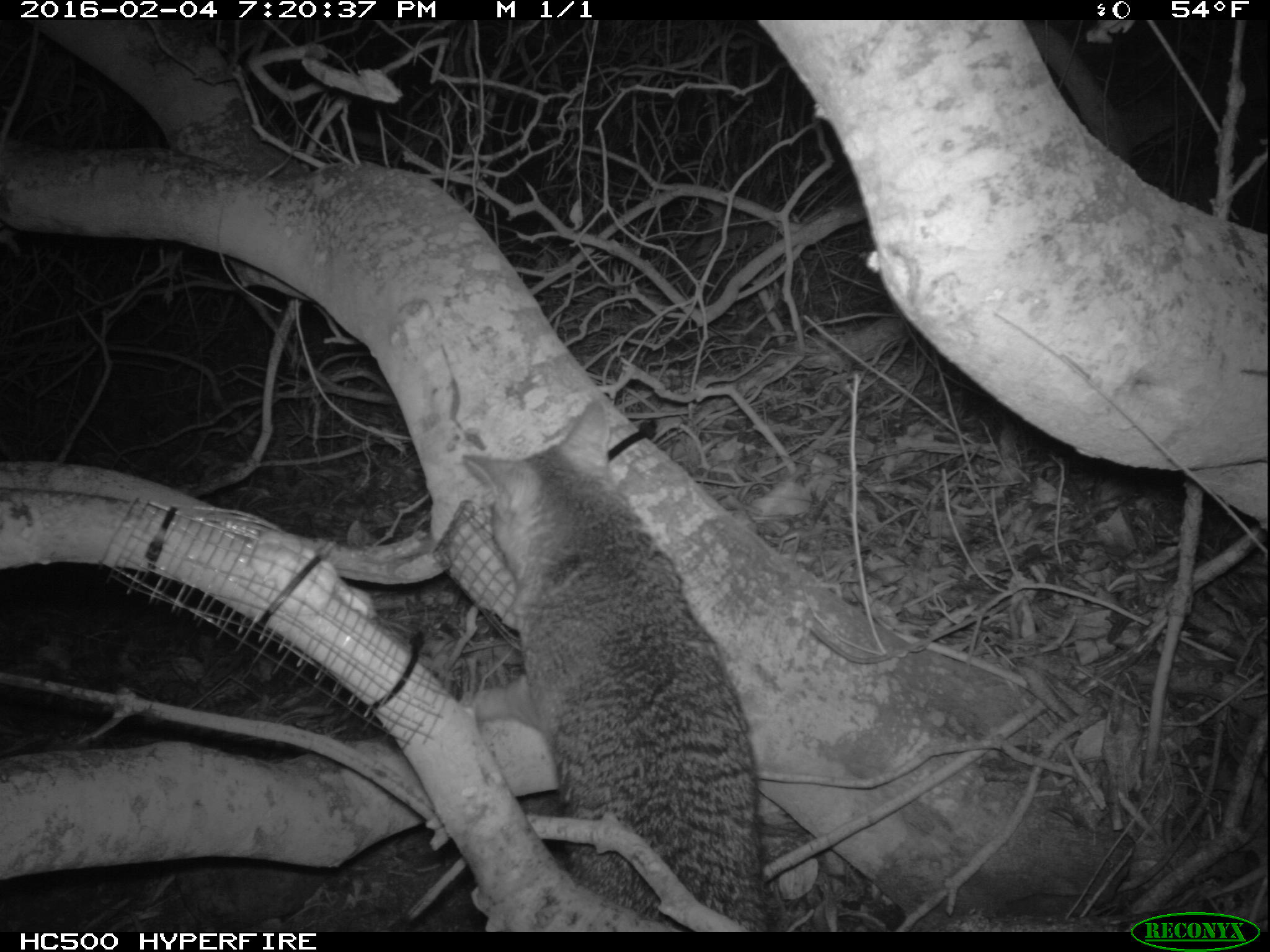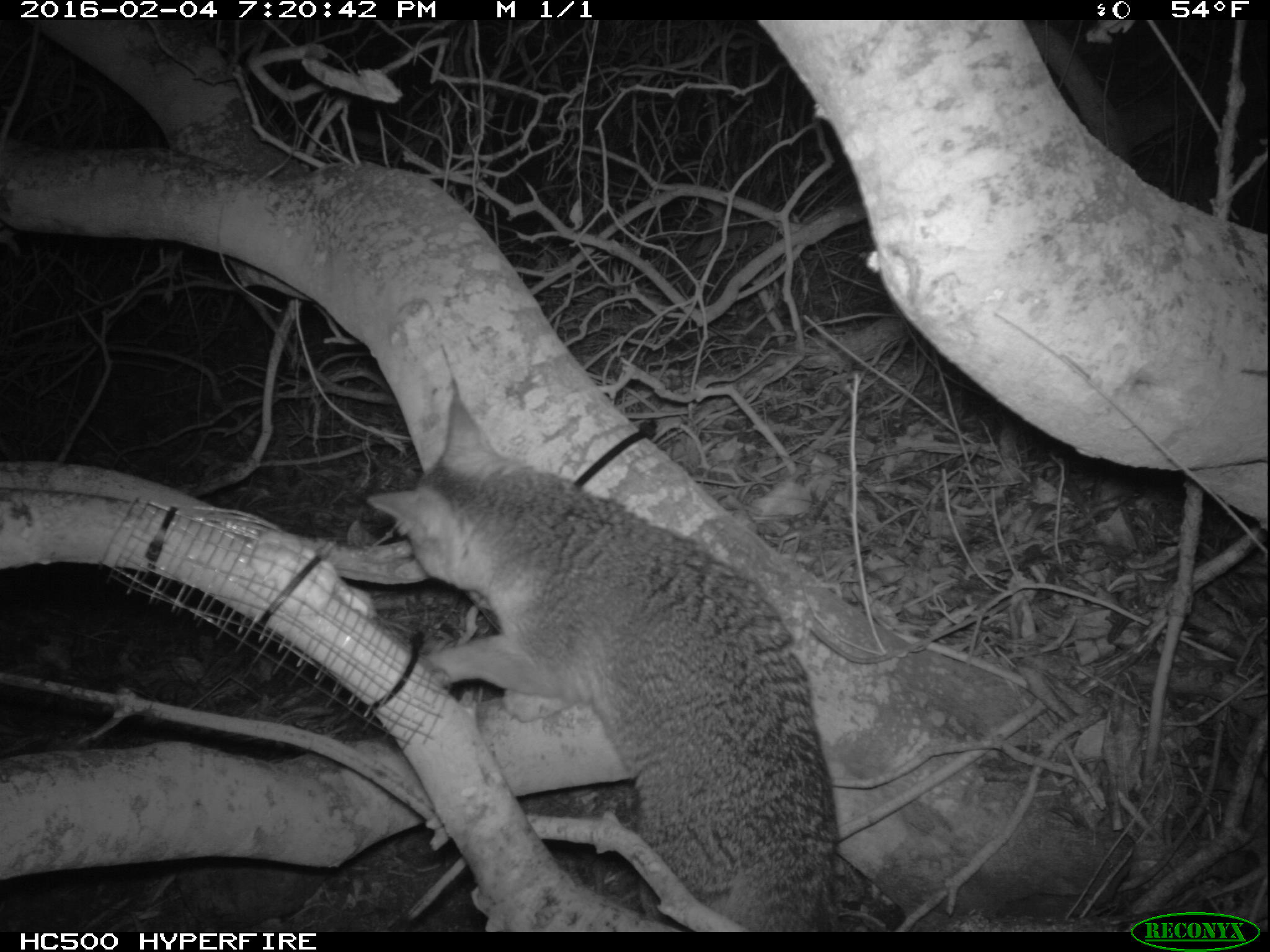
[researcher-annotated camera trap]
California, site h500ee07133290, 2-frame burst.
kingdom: Animalia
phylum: Chordata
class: Mammalia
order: Carnivora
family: Canidae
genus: Urocyon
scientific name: Urocyon littoralis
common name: island fox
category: fox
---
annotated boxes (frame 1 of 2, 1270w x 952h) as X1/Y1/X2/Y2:
fox: 455/395/788/927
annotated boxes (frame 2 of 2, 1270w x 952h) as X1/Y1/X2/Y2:
fox: 265/387/840/928